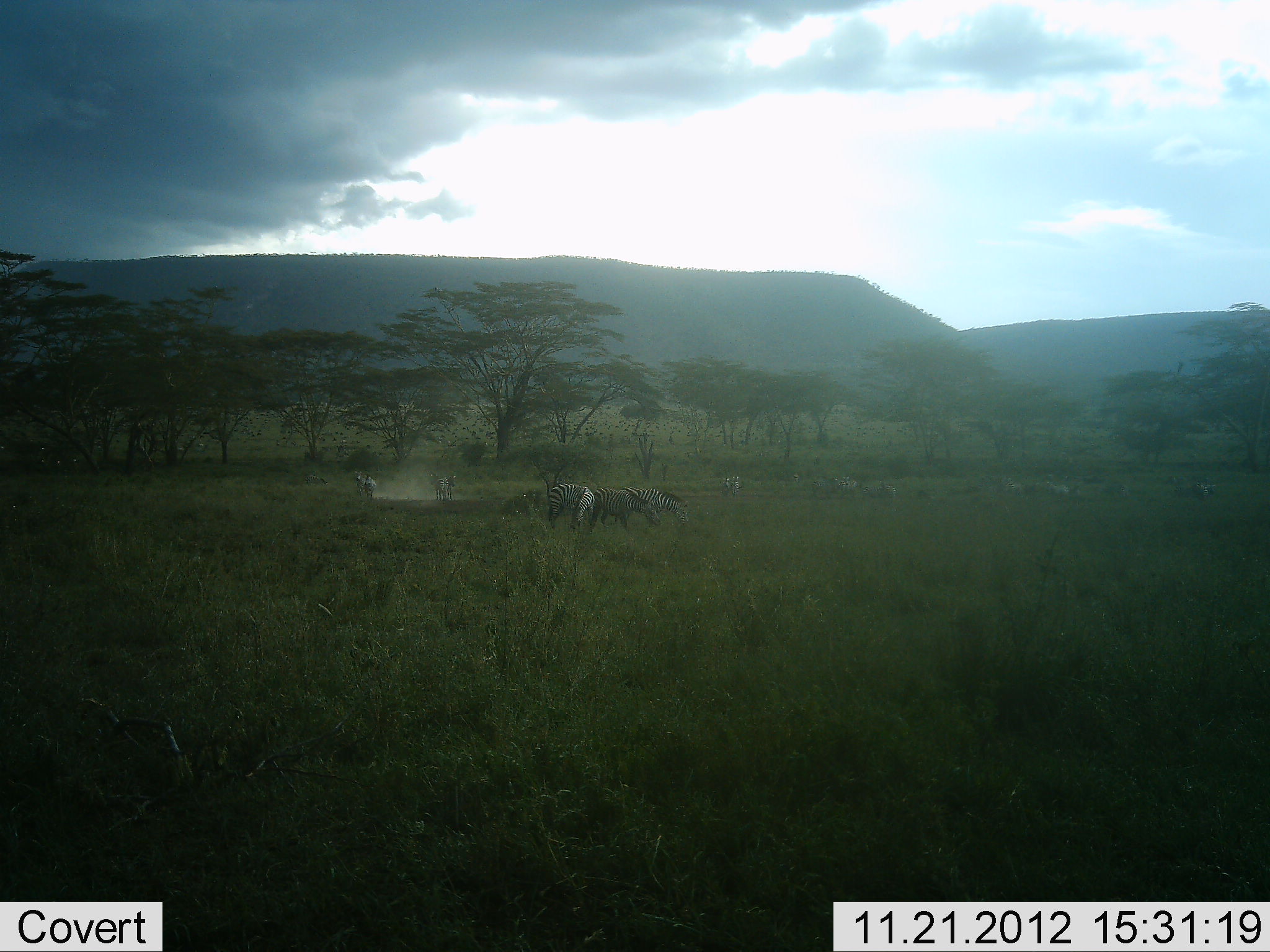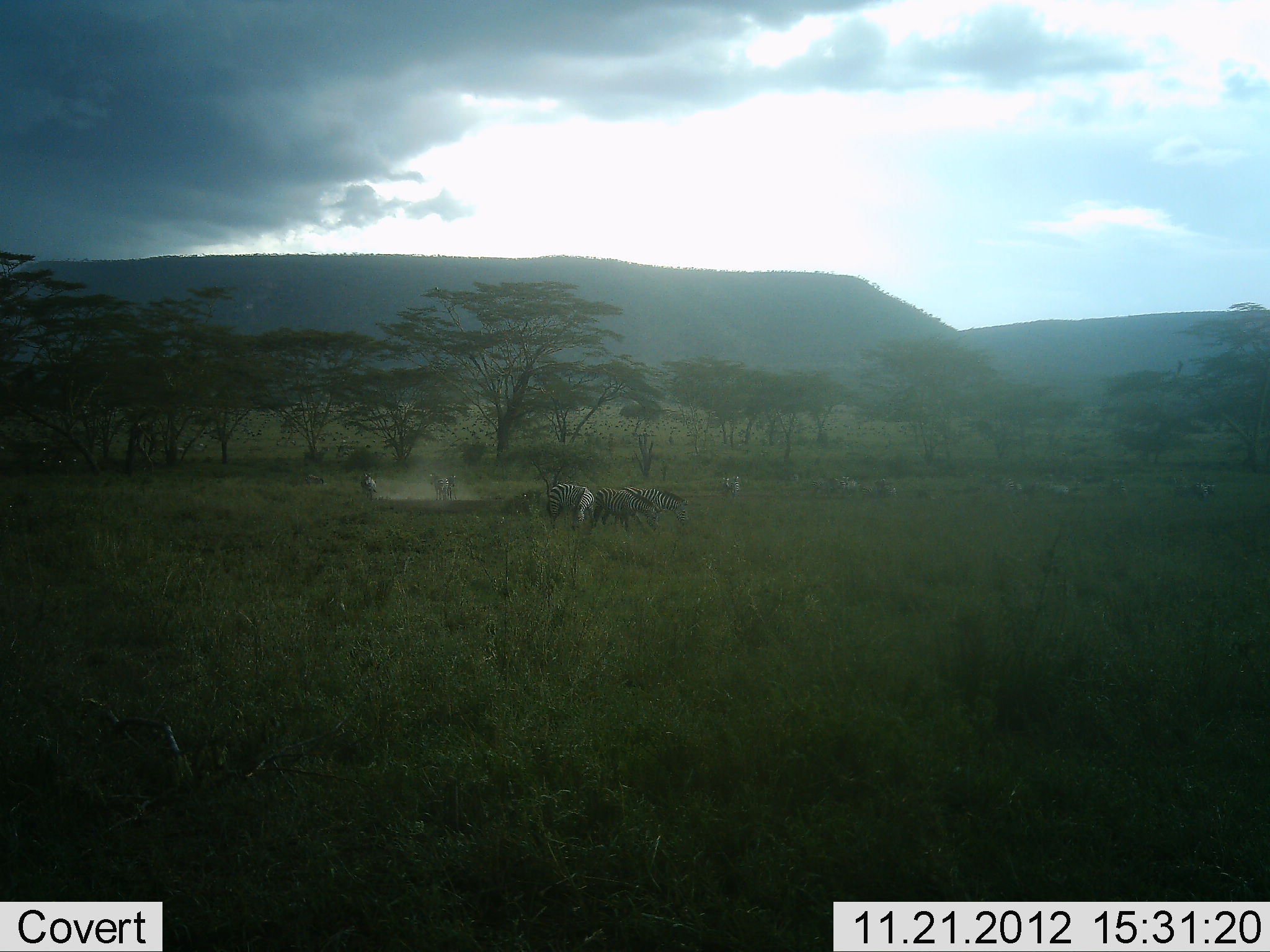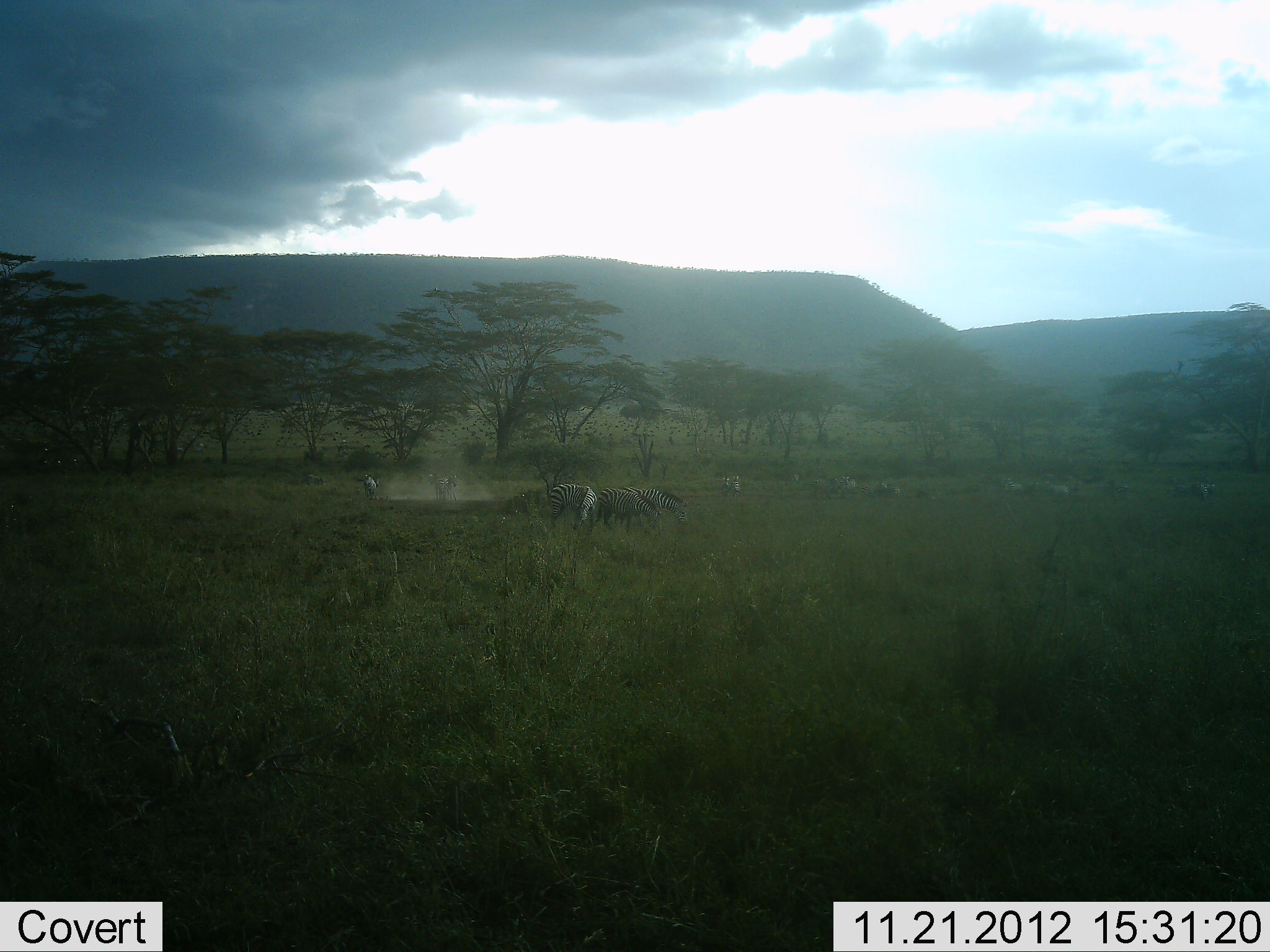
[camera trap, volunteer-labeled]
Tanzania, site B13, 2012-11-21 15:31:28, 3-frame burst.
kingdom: Animalia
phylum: Chordata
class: Mammalia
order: Perissodactyla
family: Equidae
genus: Equus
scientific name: Equus quagga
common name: plains zebra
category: zebra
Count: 11-50.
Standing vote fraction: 50%.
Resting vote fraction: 0%.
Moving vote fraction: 40%.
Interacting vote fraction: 30%.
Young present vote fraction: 0%.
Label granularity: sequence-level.